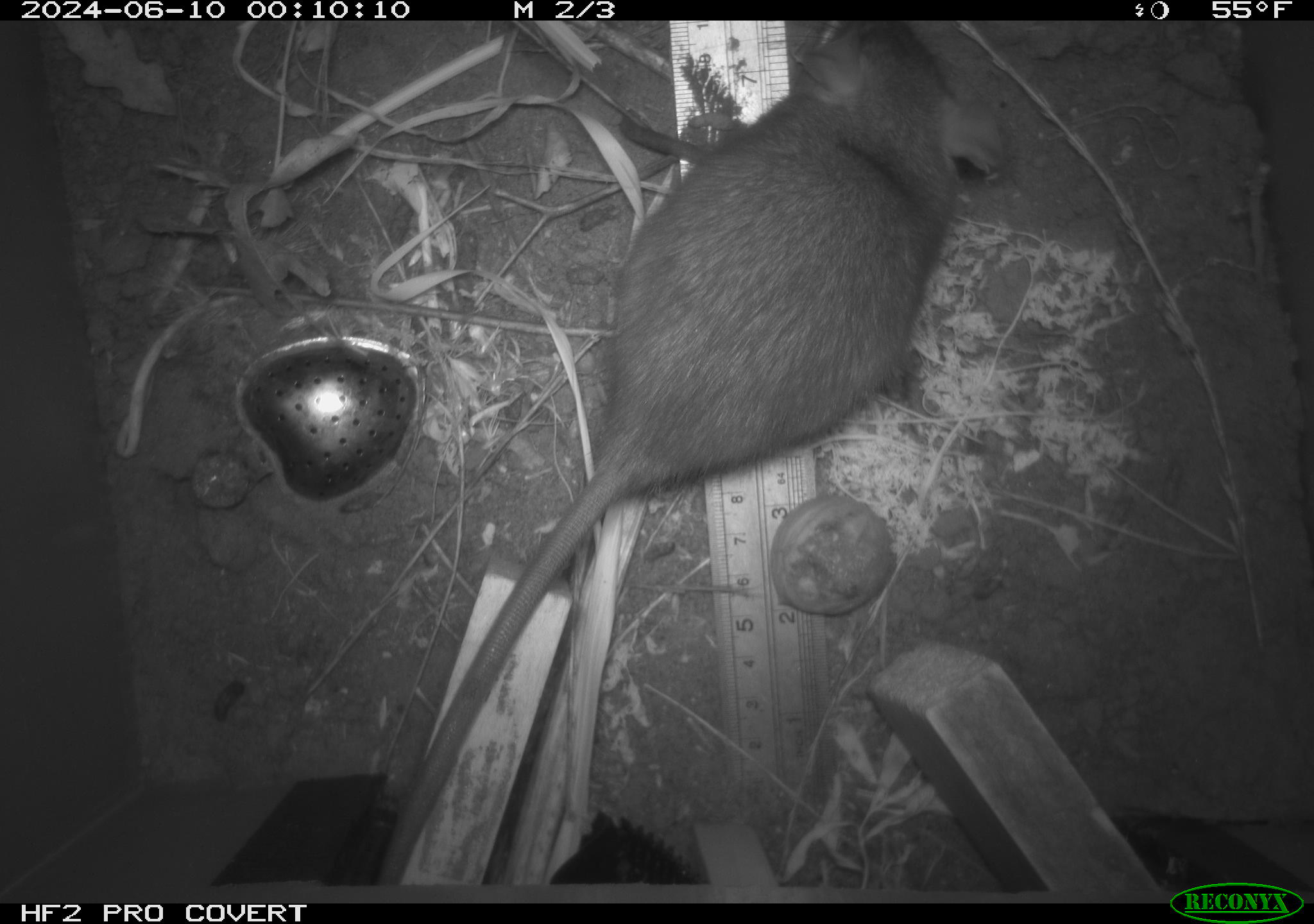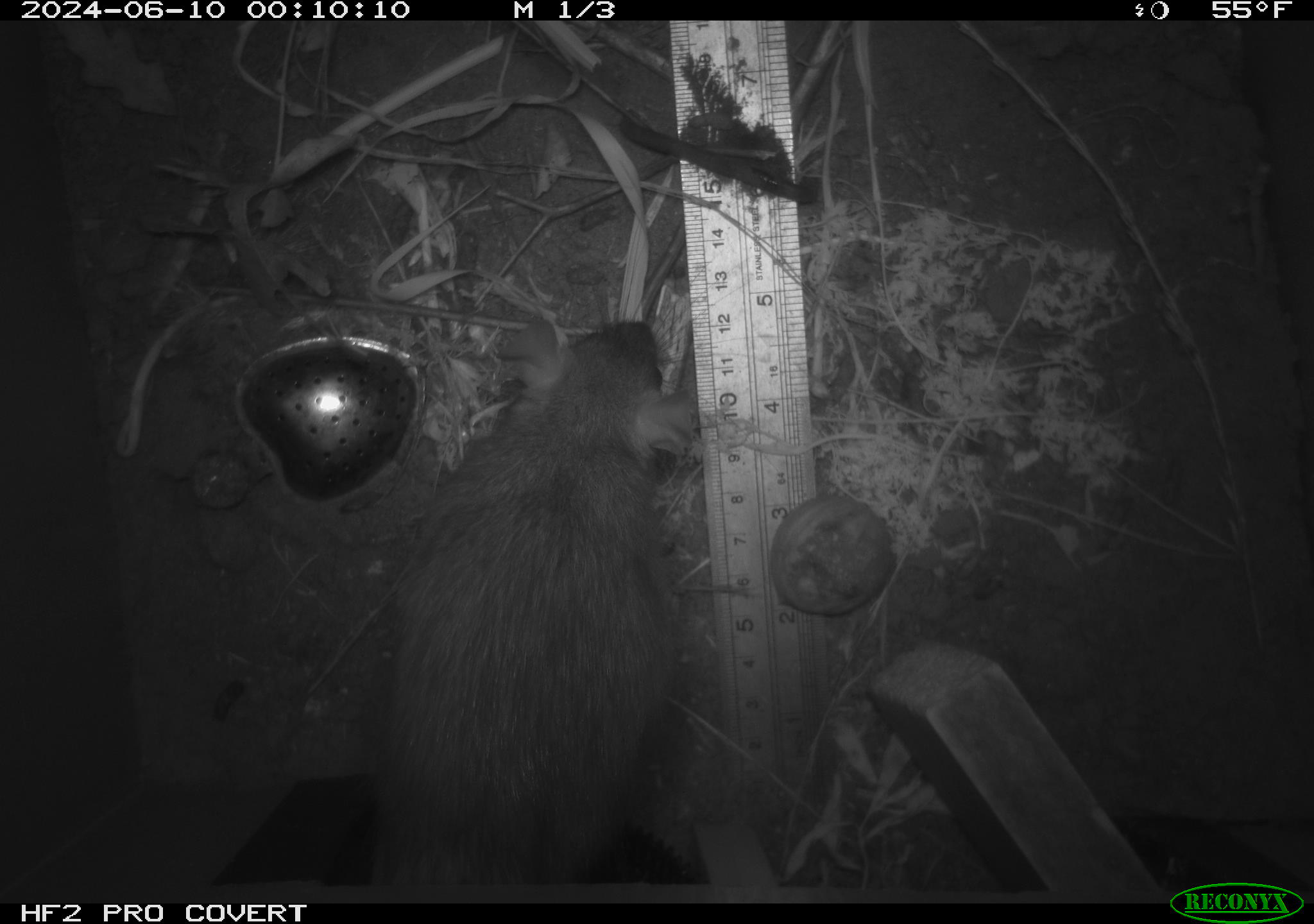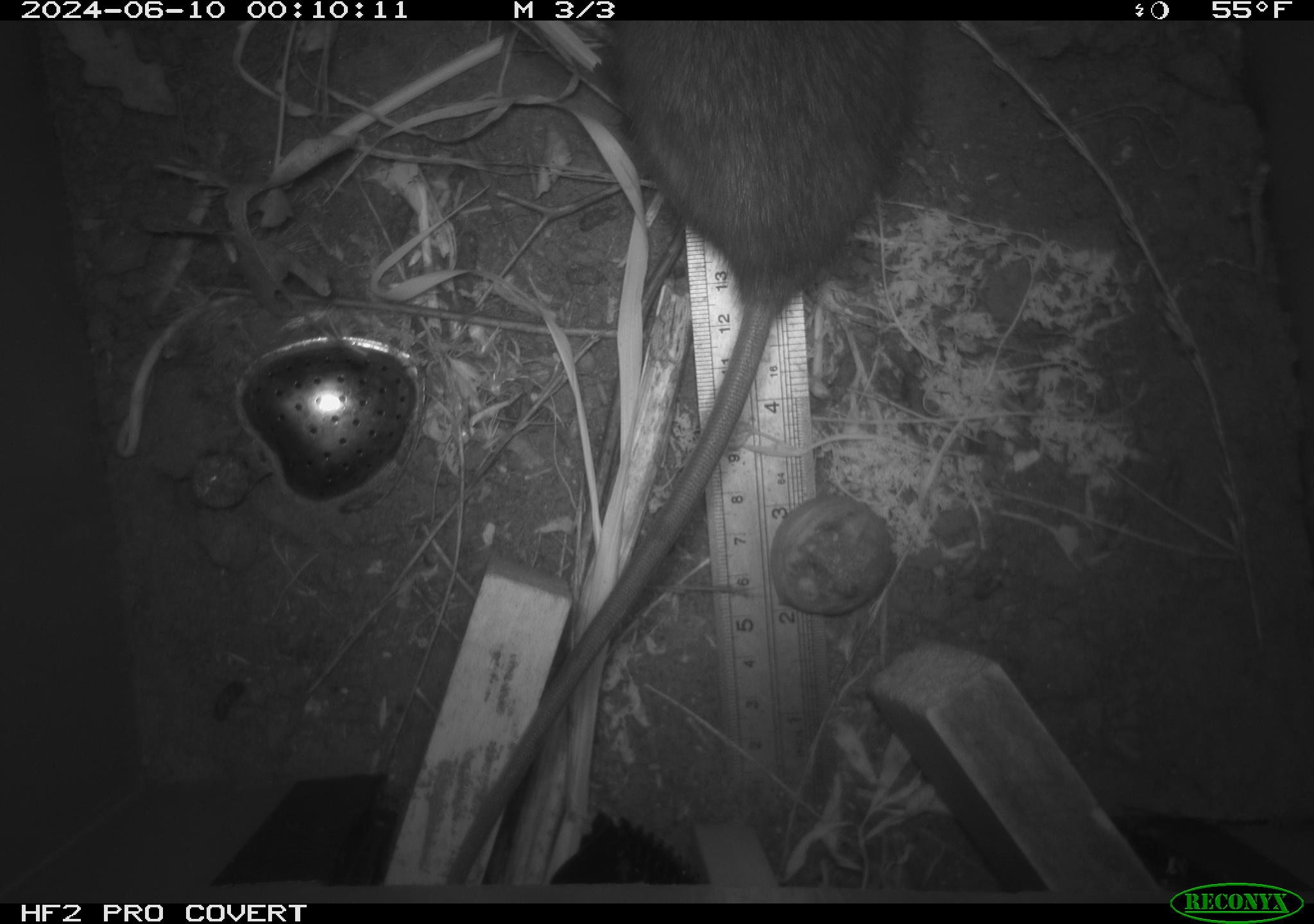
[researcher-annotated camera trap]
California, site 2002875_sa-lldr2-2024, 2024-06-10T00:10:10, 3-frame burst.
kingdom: Animalia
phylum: Chordata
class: Mammalia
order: Rodentia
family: Muridae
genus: Rattus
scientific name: Rattus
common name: rat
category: rattus species